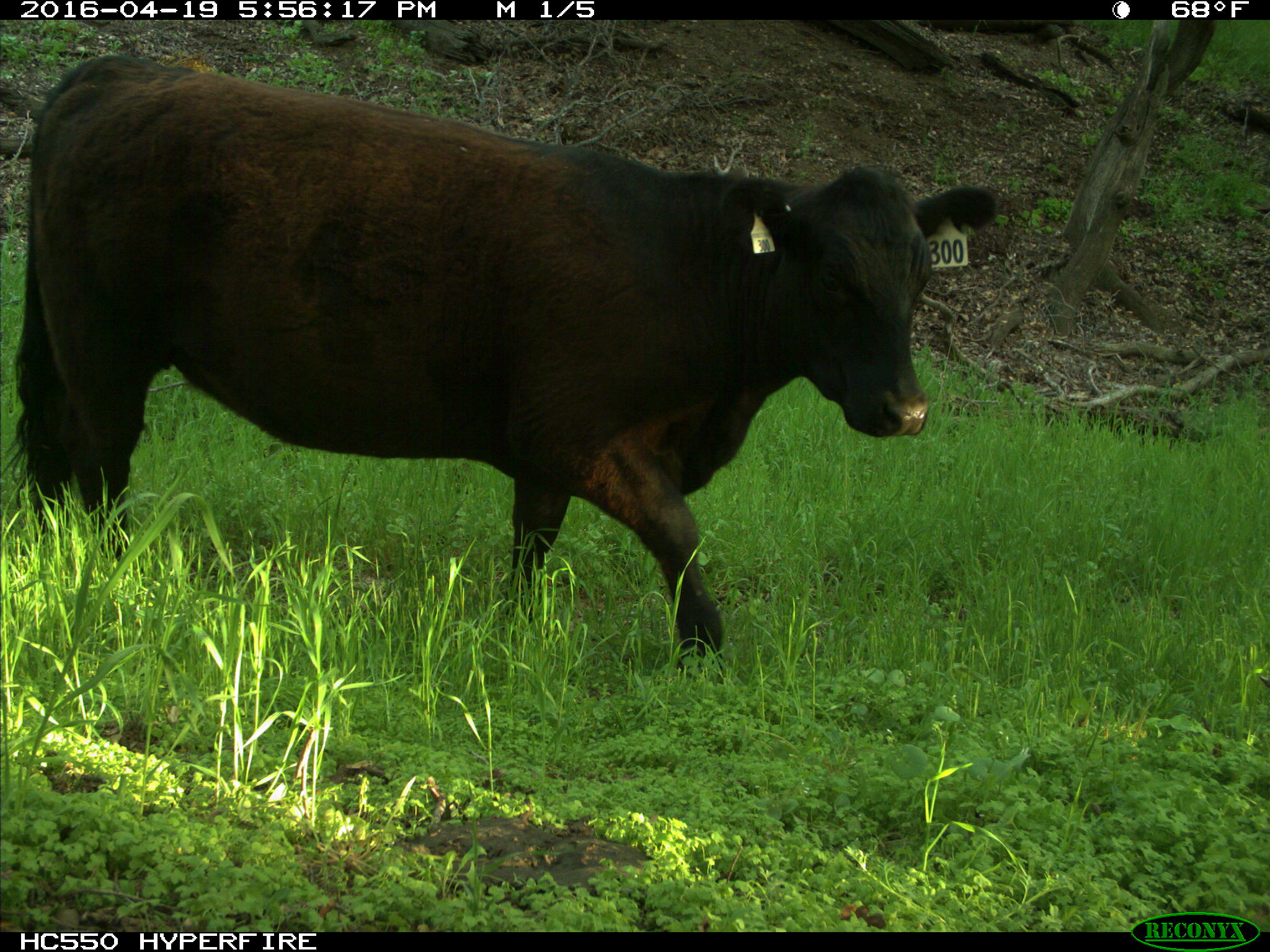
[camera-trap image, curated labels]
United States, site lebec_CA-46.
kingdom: Animalia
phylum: Chordata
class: Mammalia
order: Artiodactyla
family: Bovidae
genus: Bos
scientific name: Bos taurus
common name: domestic cow